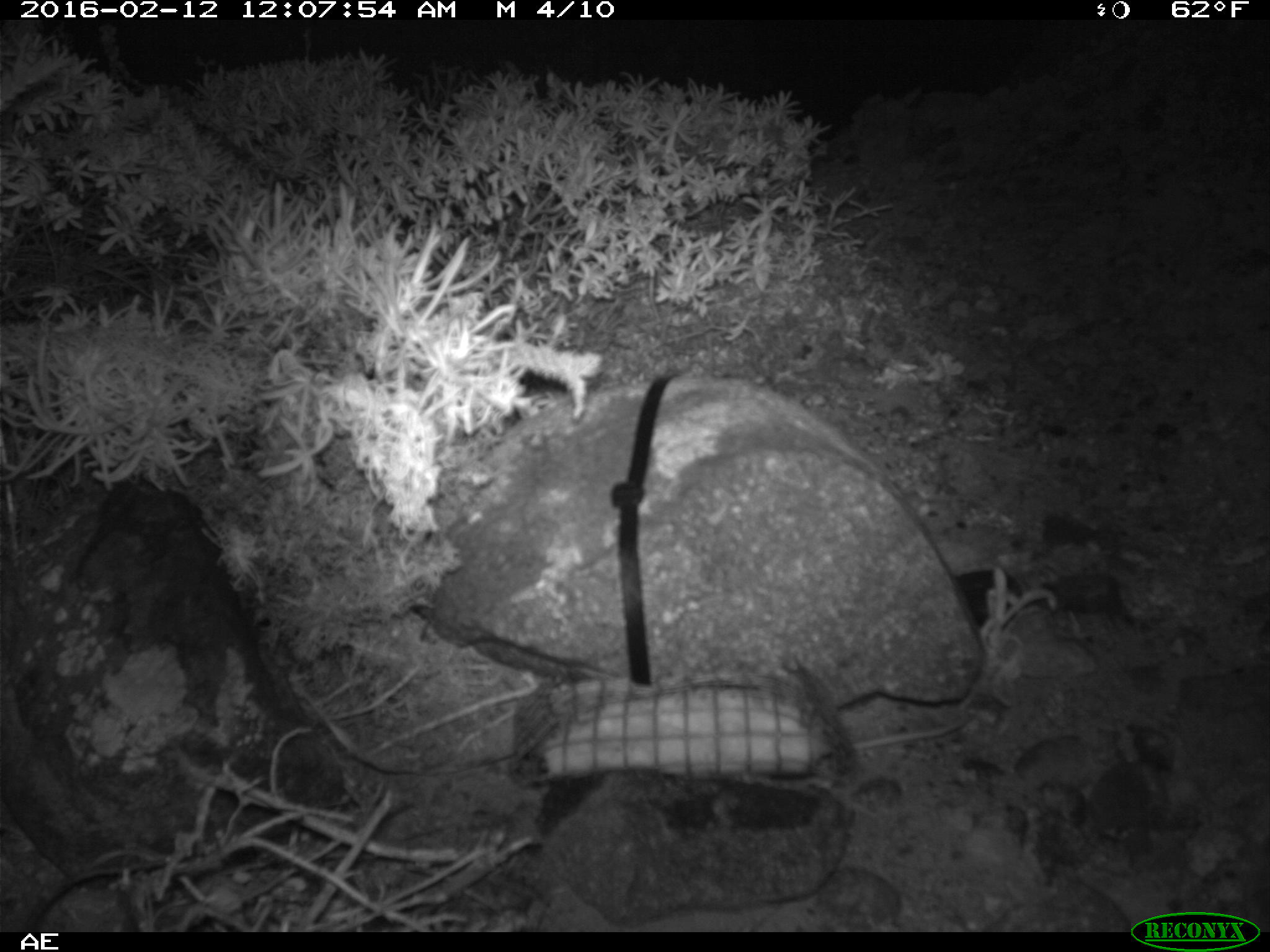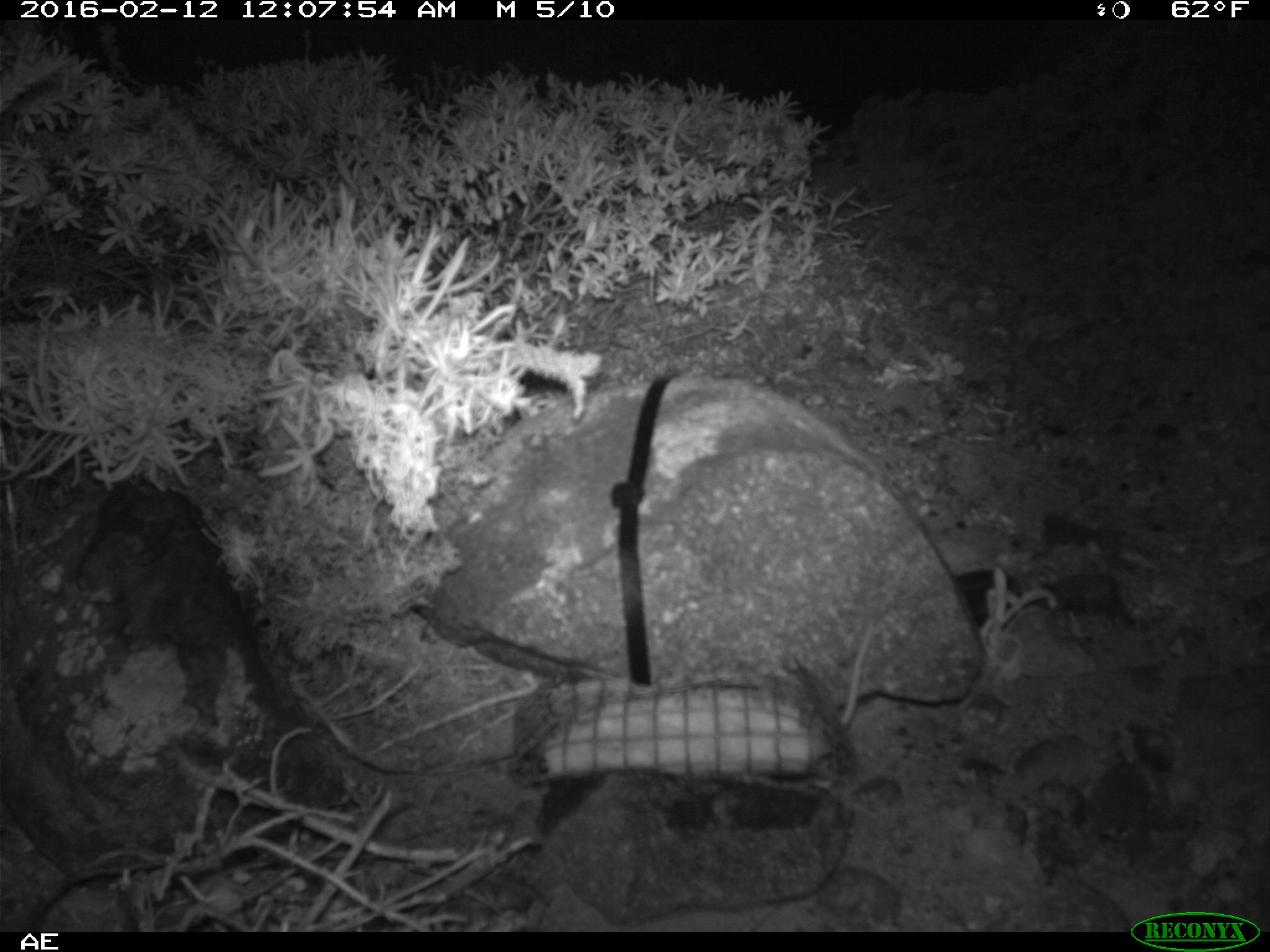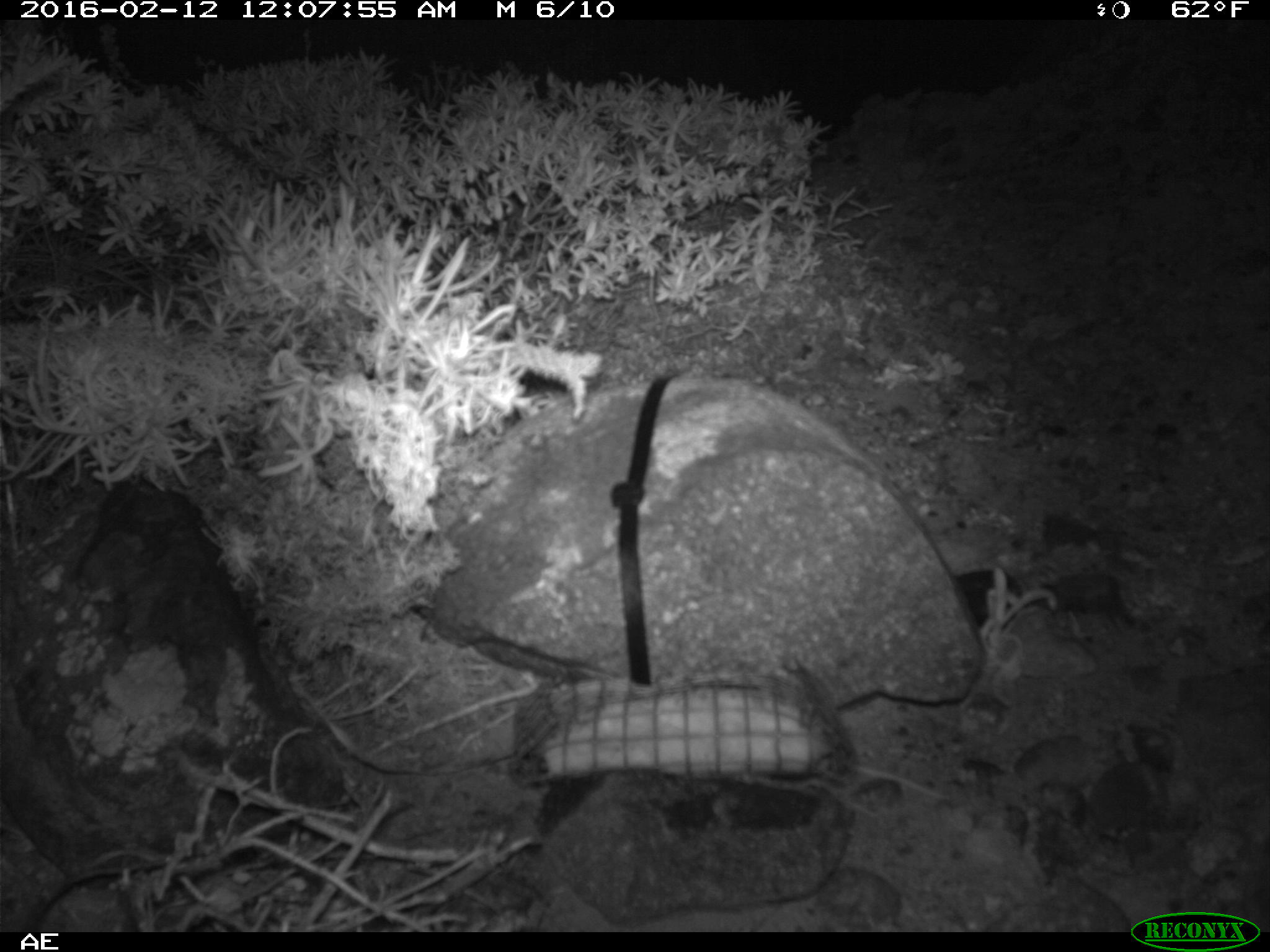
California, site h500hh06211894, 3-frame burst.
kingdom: Animalia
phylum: Chordata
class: Mammalia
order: Rodentia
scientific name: Rodentia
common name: rodent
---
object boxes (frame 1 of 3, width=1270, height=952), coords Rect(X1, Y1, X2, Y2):
rodent: Rect(809, 709, 977, 789)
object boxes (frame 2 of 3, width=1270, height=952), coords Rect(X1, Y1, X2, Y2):
rodent: Rect(839, 621, 872, 726)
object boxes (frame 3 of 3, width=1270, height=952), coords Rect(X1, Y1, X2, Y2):
rodent: Rect(847, 759, 949, 800)